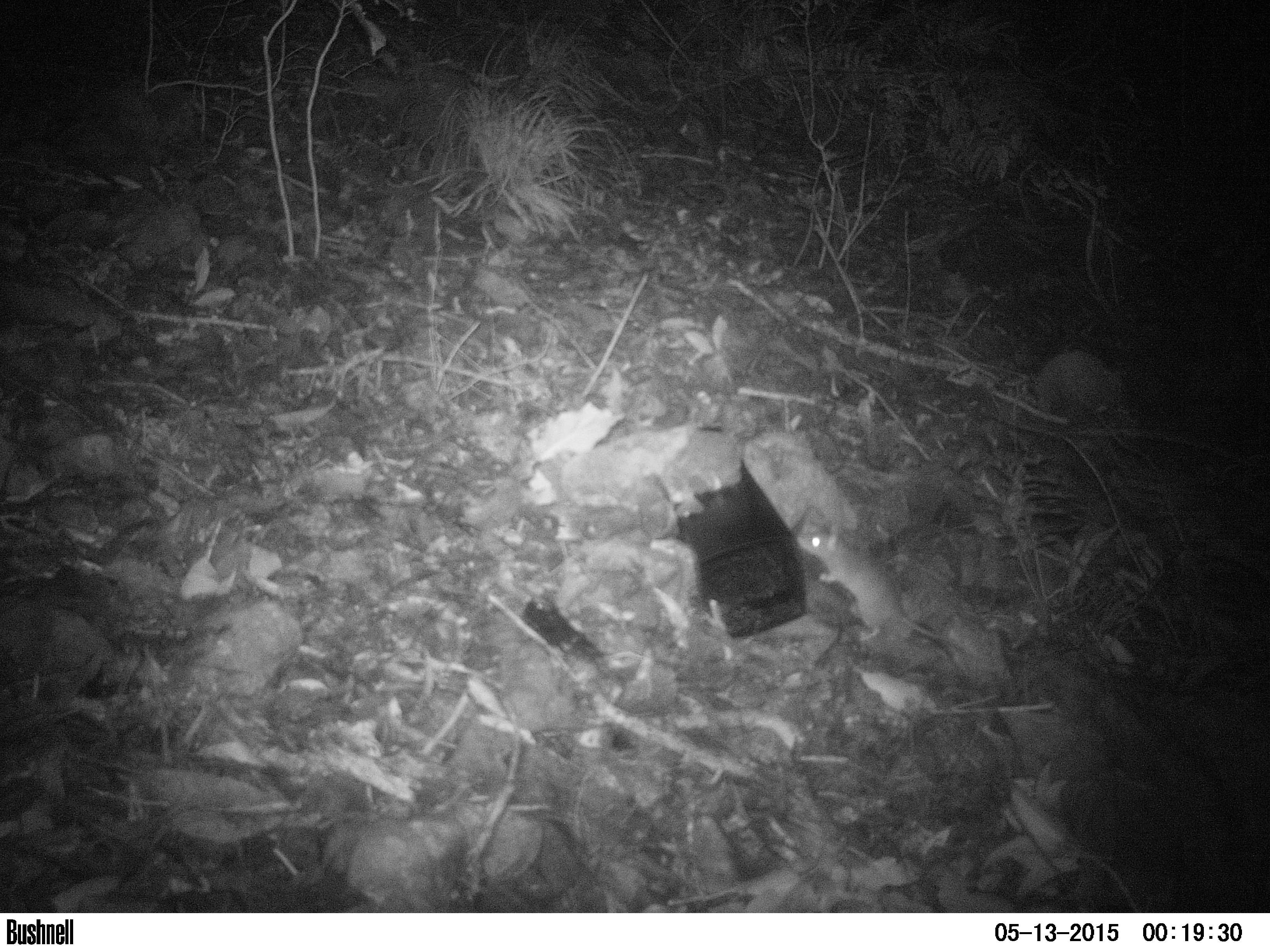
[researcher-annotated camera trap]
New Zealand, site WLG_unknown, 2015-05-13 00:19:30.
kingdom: Animalia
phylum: Chordata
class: Mammalia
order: Rodentia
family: Muridae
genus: Rattus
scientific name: Rattus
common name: rat